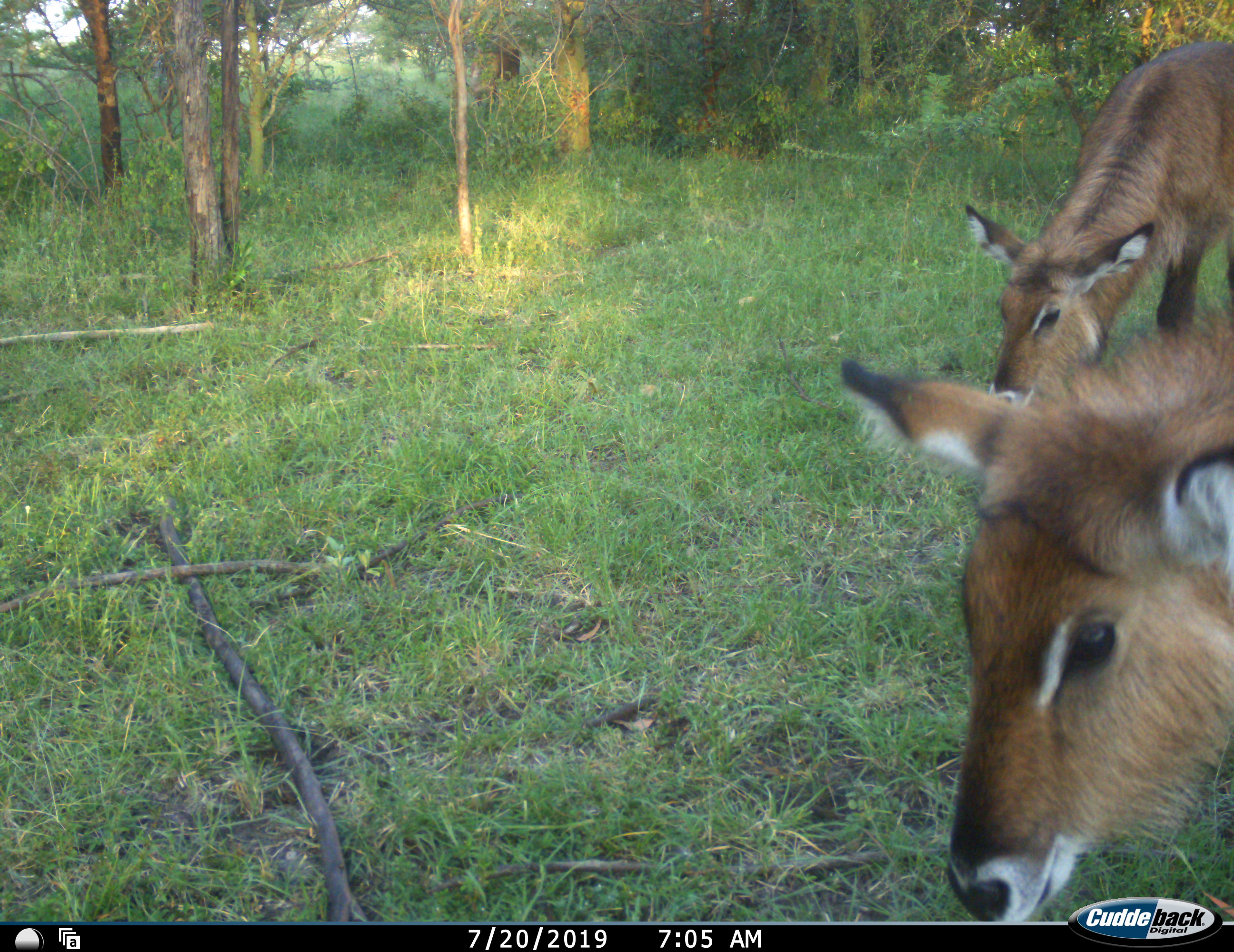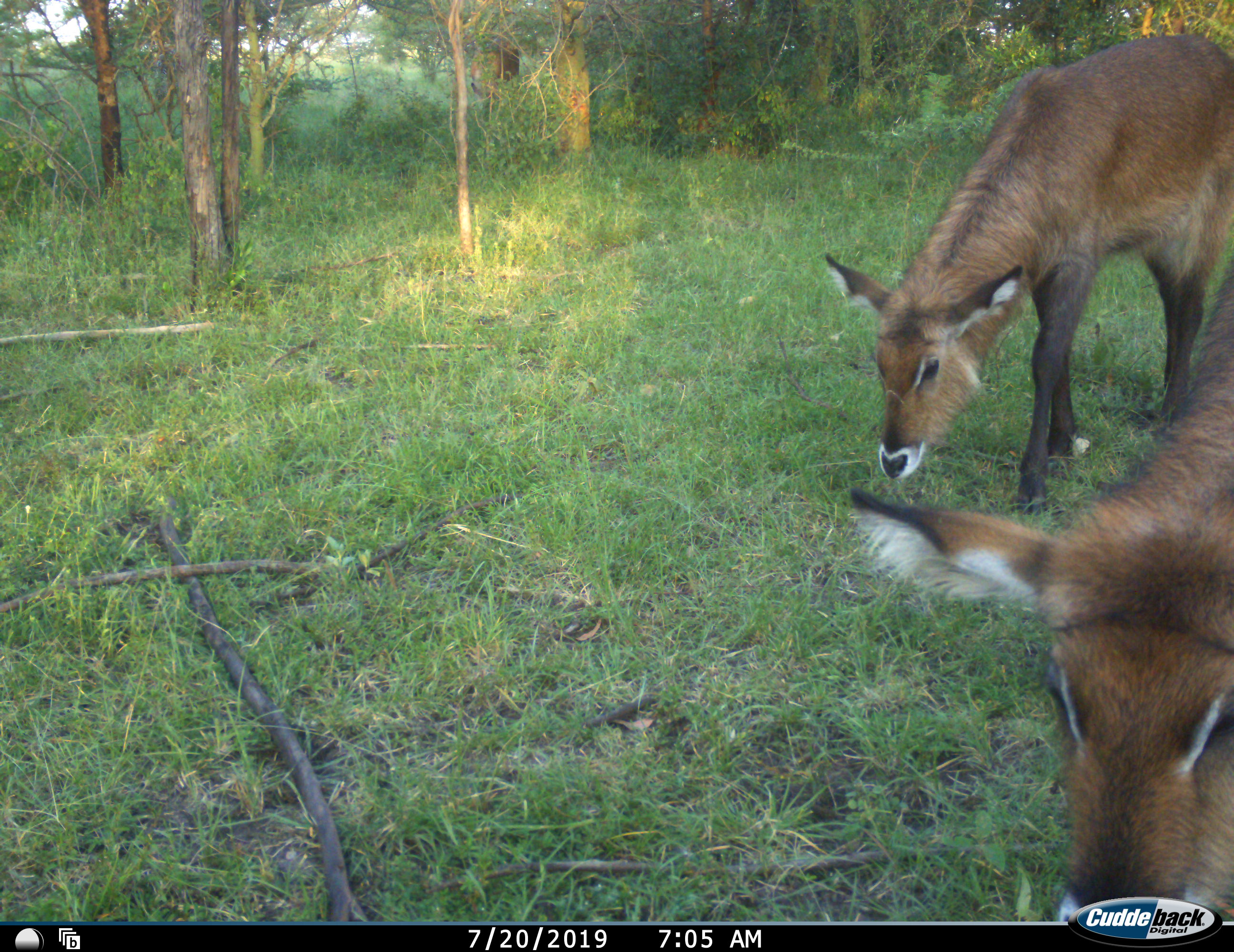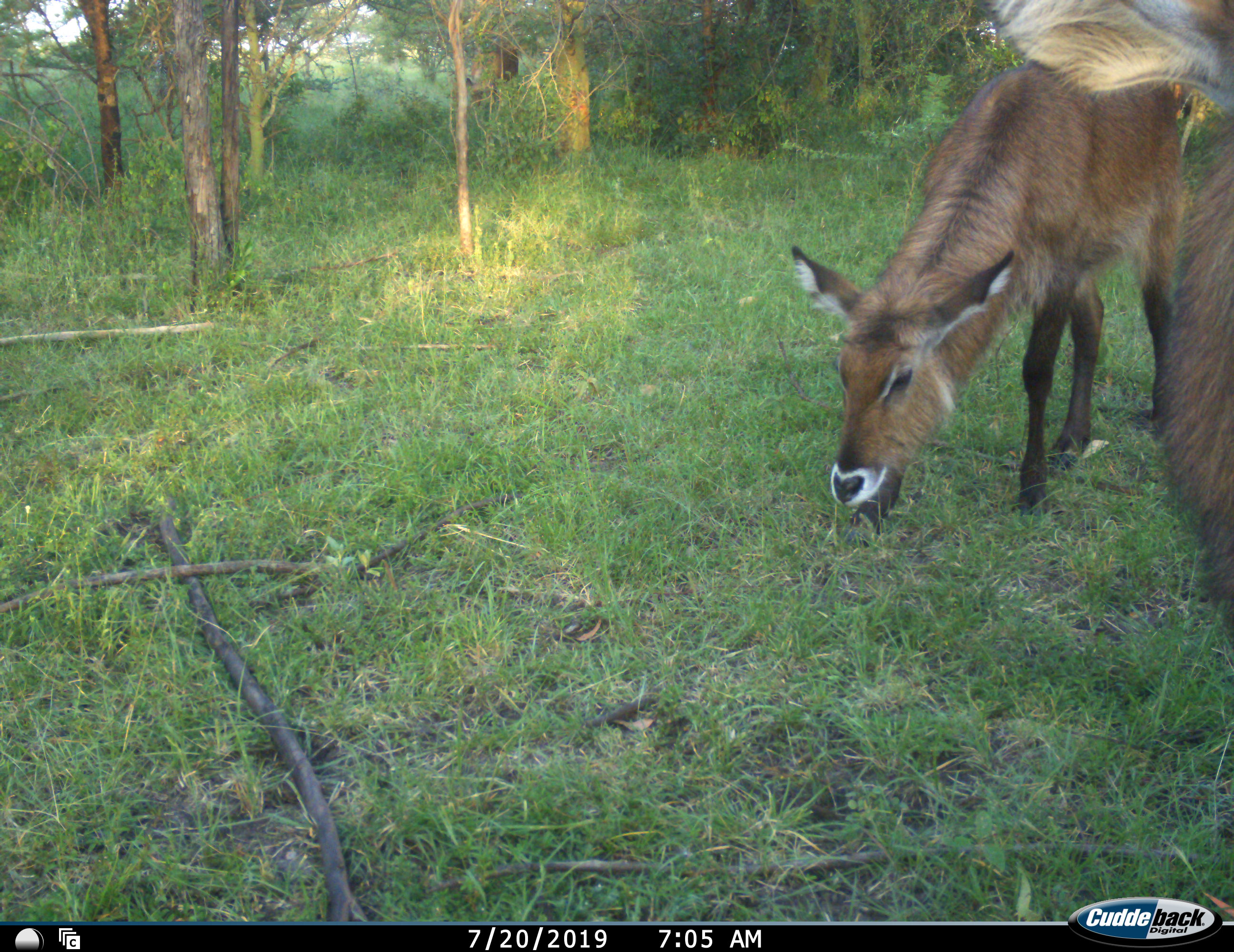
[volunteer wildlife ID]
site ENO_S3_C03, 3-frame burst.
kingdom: Animalia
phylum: Chordata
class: Mammalia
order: Artiodactyla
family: Bovidae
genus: Kobus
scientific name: Kobus ellipsiprymnus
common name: waterbuck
Waterbuck (Kobus ellipsiprymnus), count 2. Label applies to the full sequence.